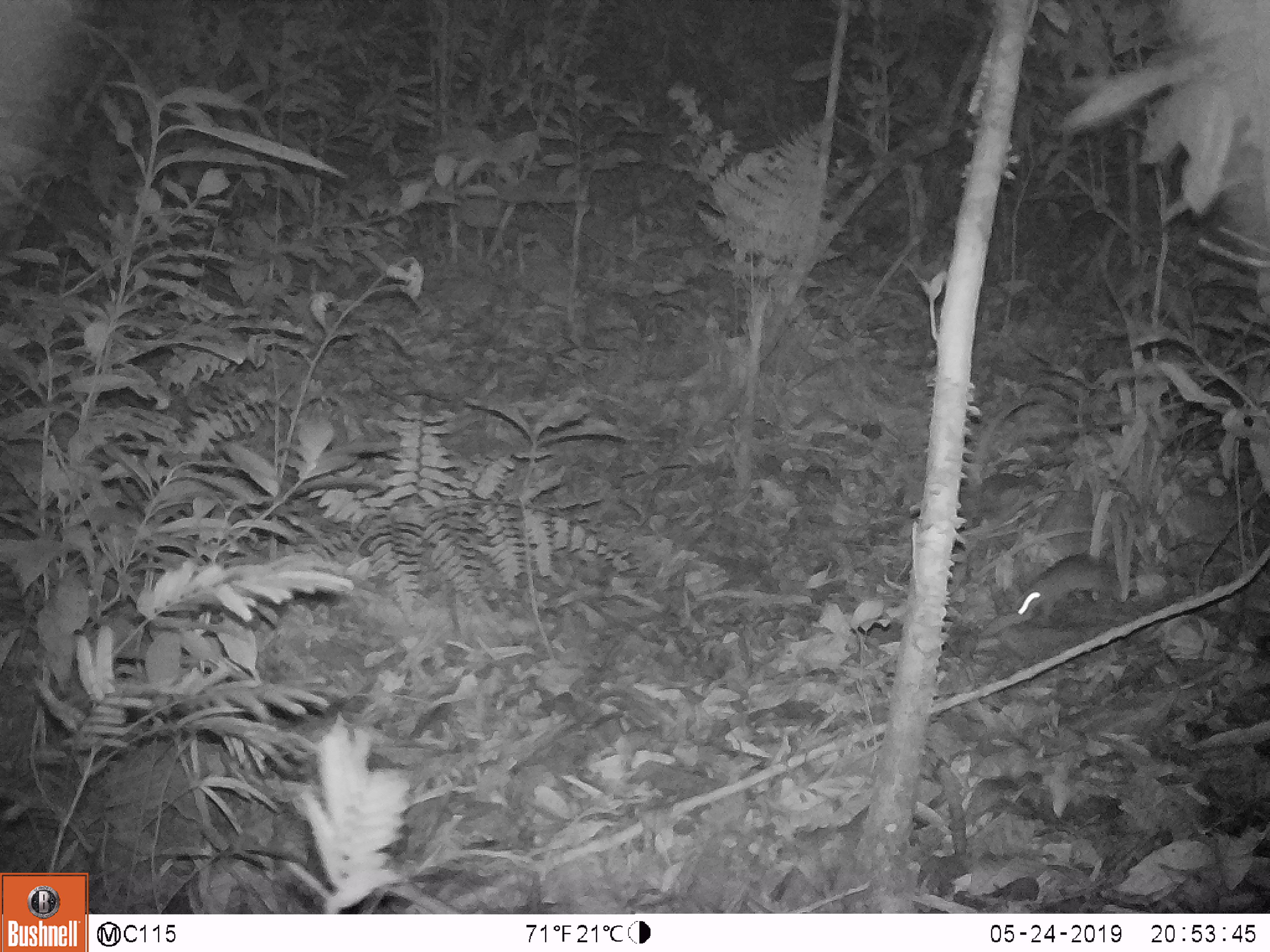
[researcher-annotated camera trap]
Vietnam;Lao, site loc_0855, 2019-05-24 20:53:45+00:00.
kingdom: Animalia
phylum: Chordata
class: Mammalia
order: Rodentia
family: Muridae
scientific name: Muridae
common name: old-world mice and rats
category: unidentified murid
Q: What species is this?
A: Unidentified murid (old-world mice and rats) (Muridae).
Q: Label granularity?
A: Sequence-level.